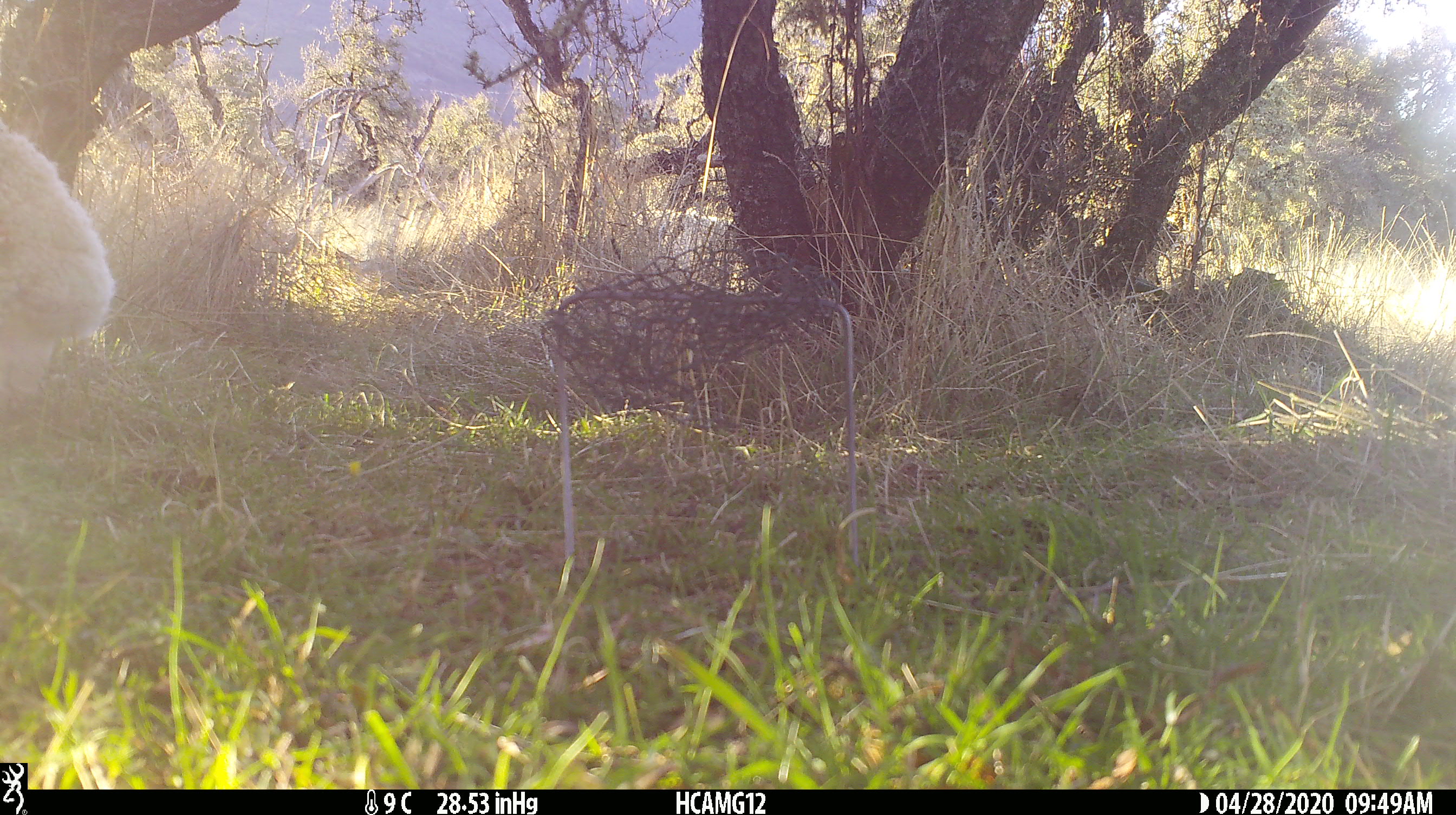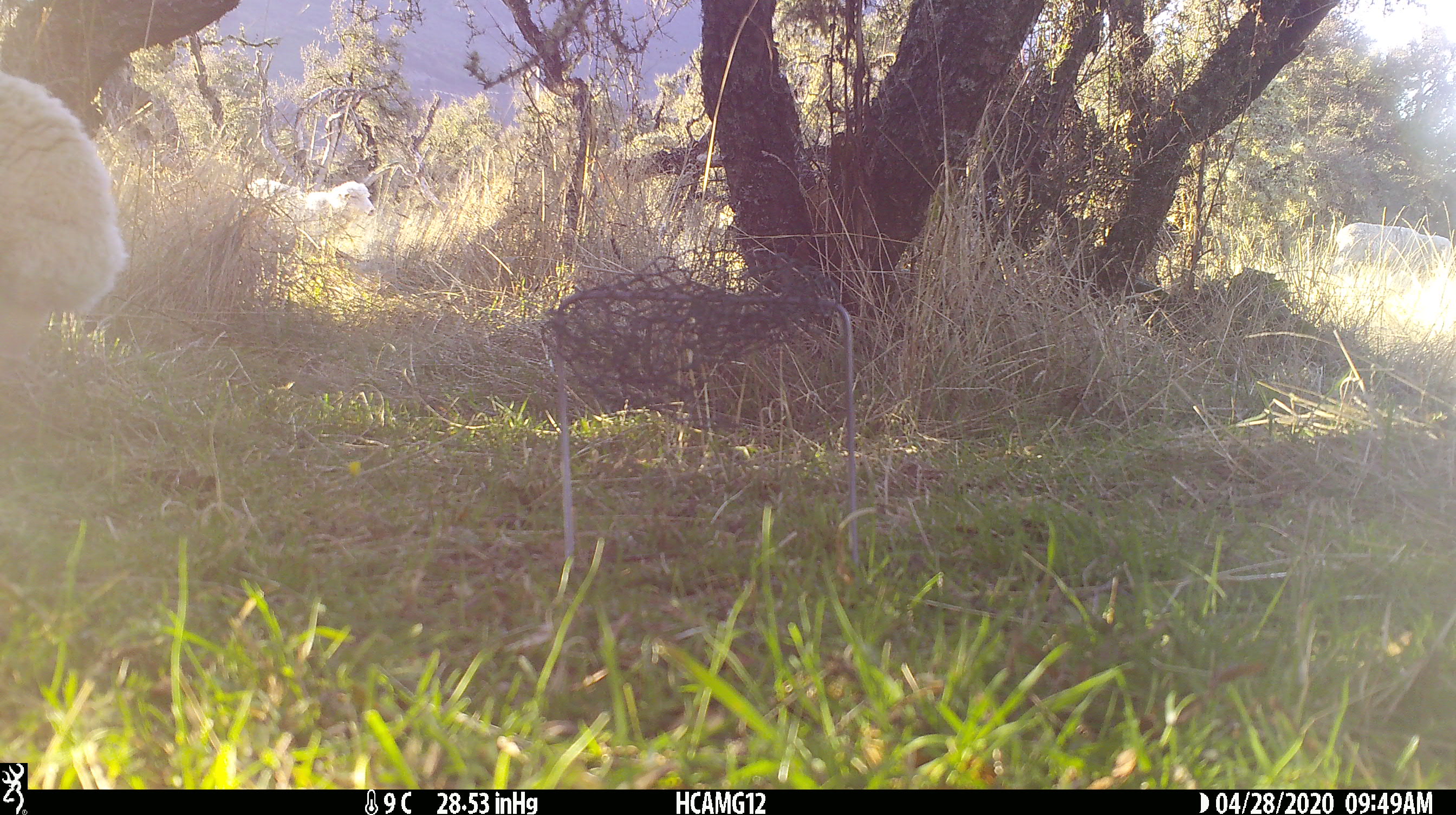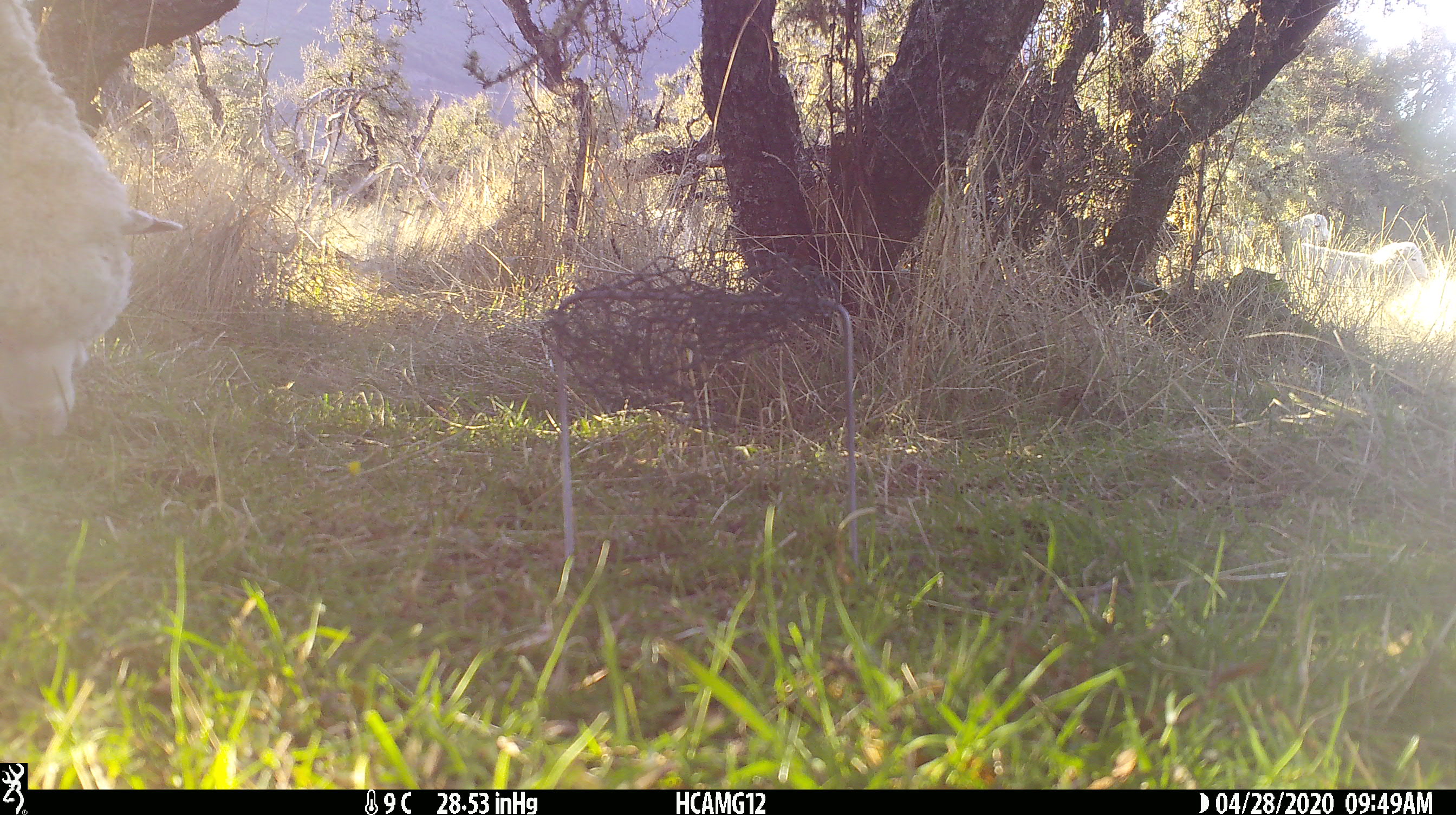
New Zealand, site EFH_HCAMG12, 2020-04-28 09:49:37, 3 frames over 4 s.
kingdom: Animalia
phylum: Chordata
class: Mammalia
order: Artiodactyla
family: Bovidae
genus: Ovis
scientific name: Ovis aries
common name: domestic sheep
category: sheep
Sheep (domestic sheep) (Ovis aries).